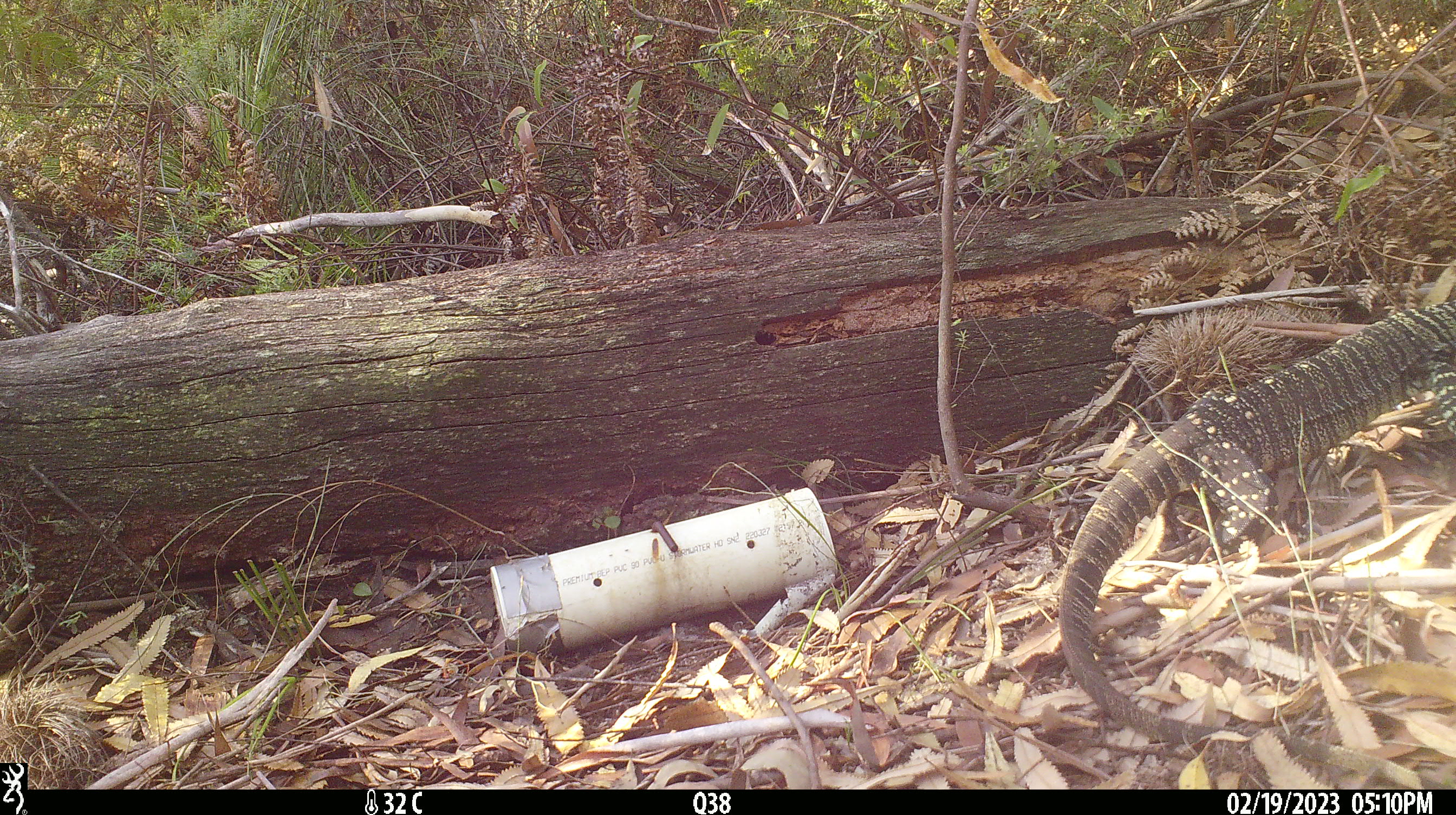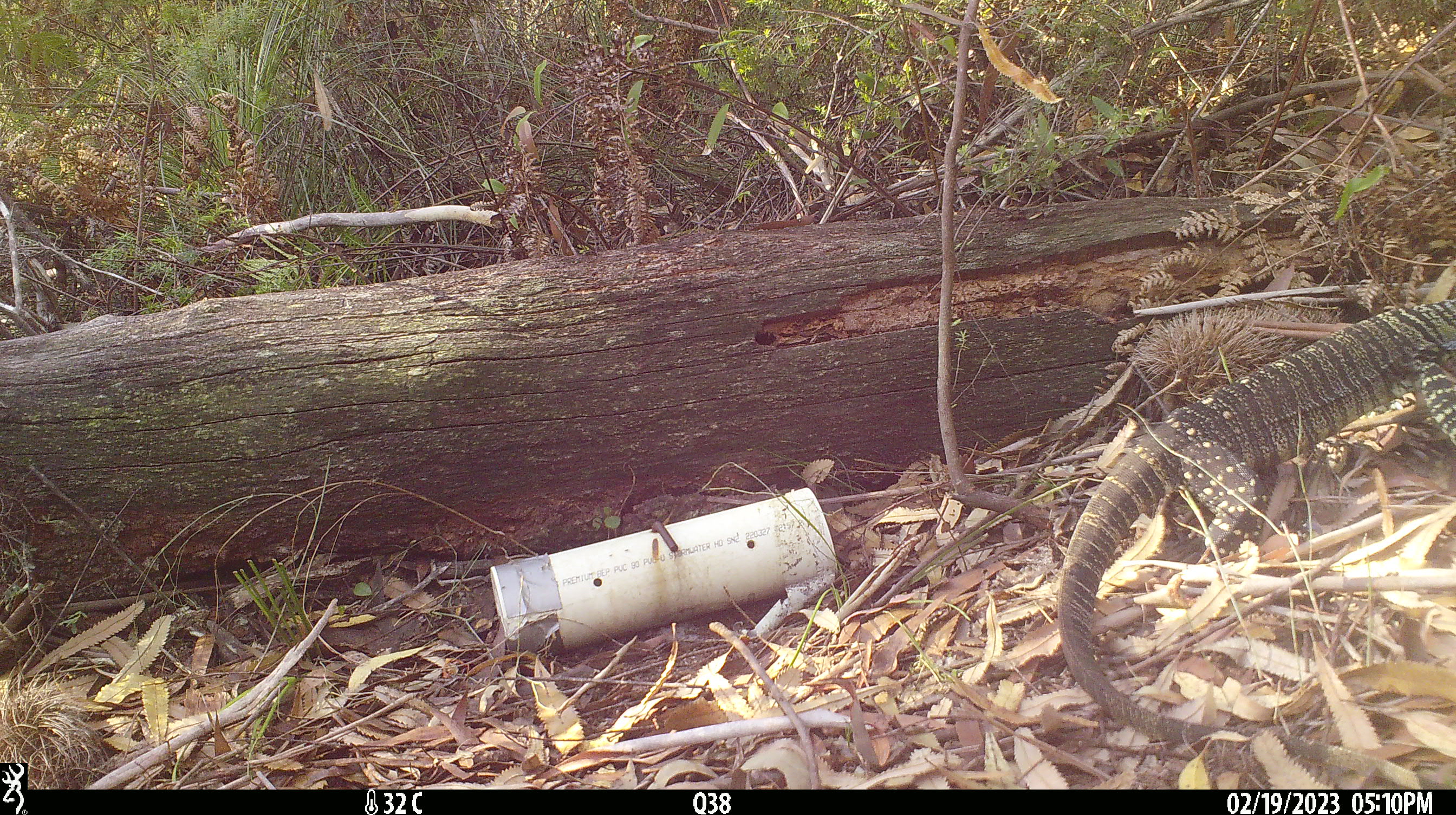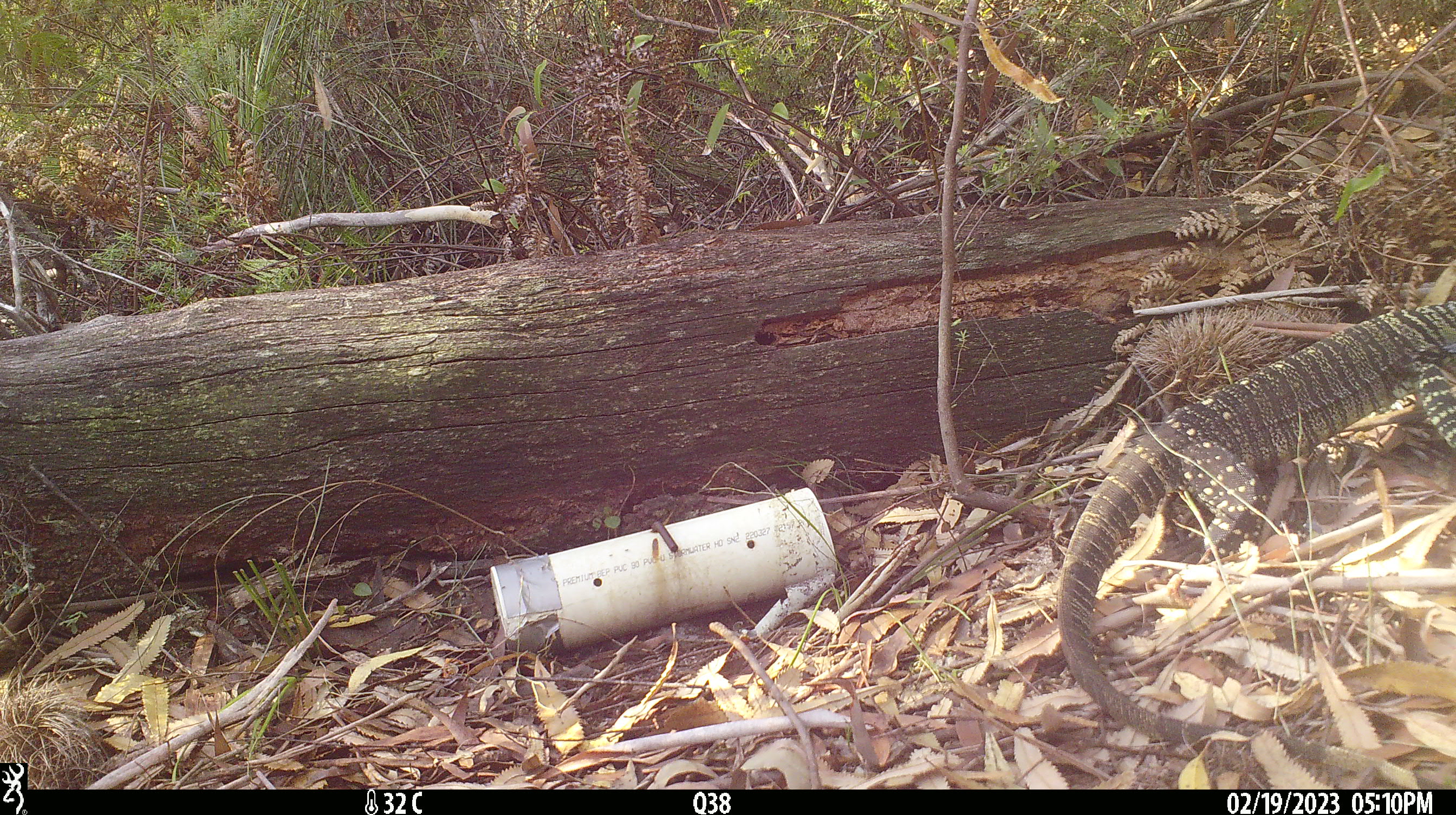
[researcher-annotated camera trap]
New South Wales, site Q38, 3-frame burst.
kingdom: Animalia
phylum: Chordata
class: Reptilia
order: Squamata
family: Varanidae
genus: Varanus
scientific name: Varanus varius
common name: lace monitor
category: goanna